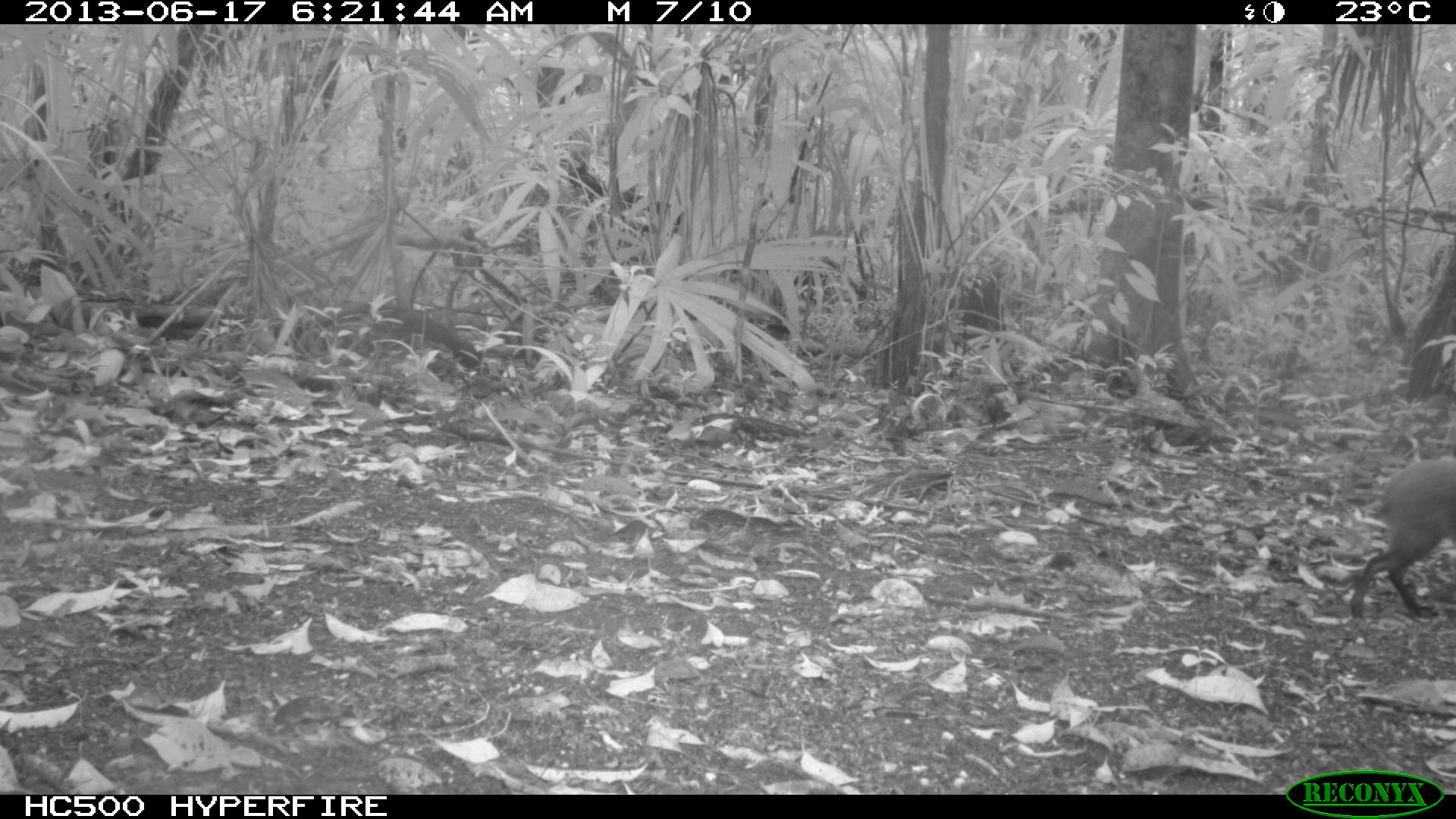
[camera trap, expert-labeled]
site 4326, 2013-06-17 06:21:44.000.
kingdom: Animalia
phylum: Chordata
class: Mammalia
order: Rodentia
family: Dasyproctidae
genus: Dasyprocta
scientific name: Dasyprocta punctata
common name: central american agouti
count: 1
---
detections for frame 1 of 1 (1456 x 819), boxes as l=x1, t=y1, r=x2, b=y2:
dasyprocta punctata: l=1344, t=455, r=1454, b=622